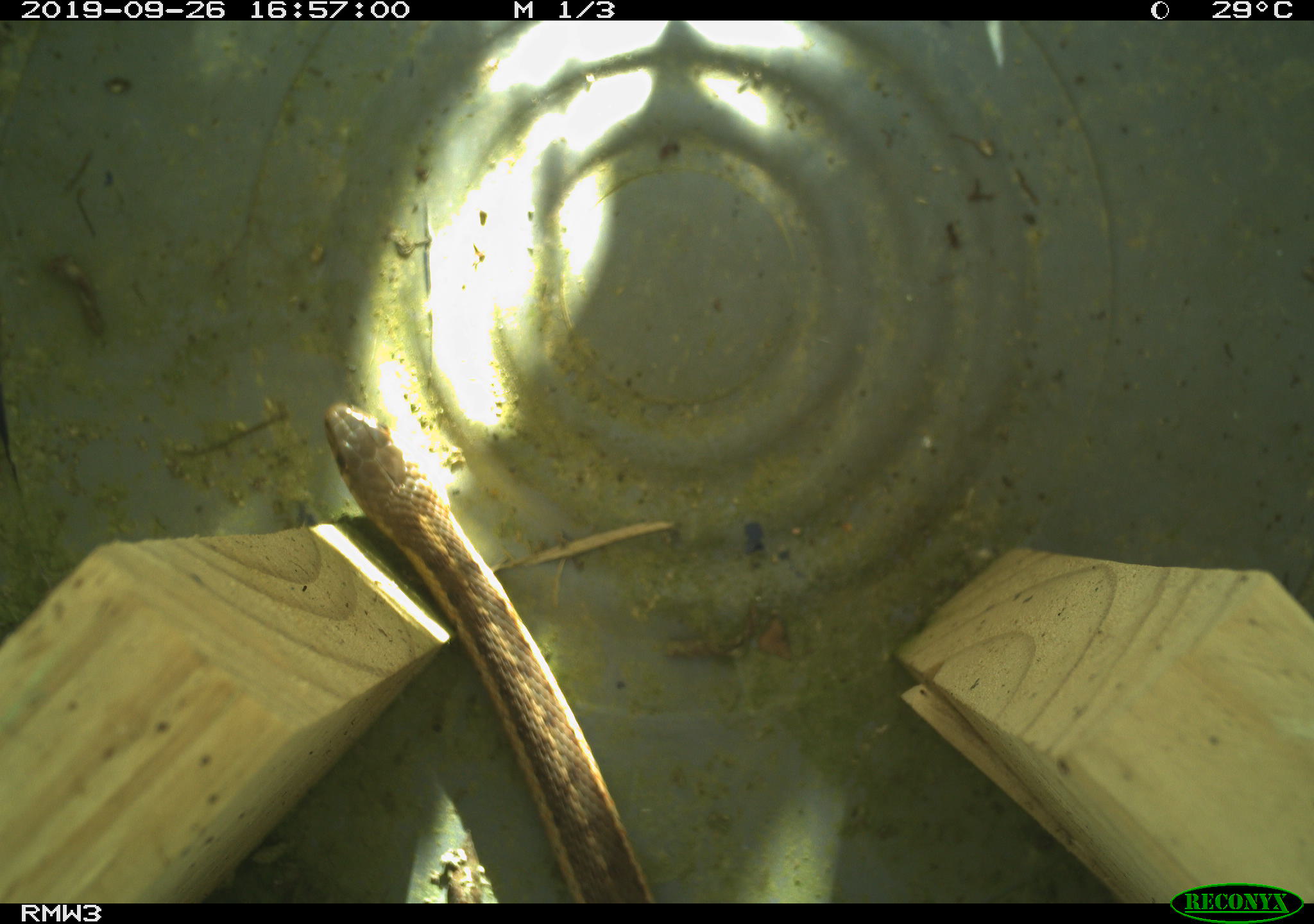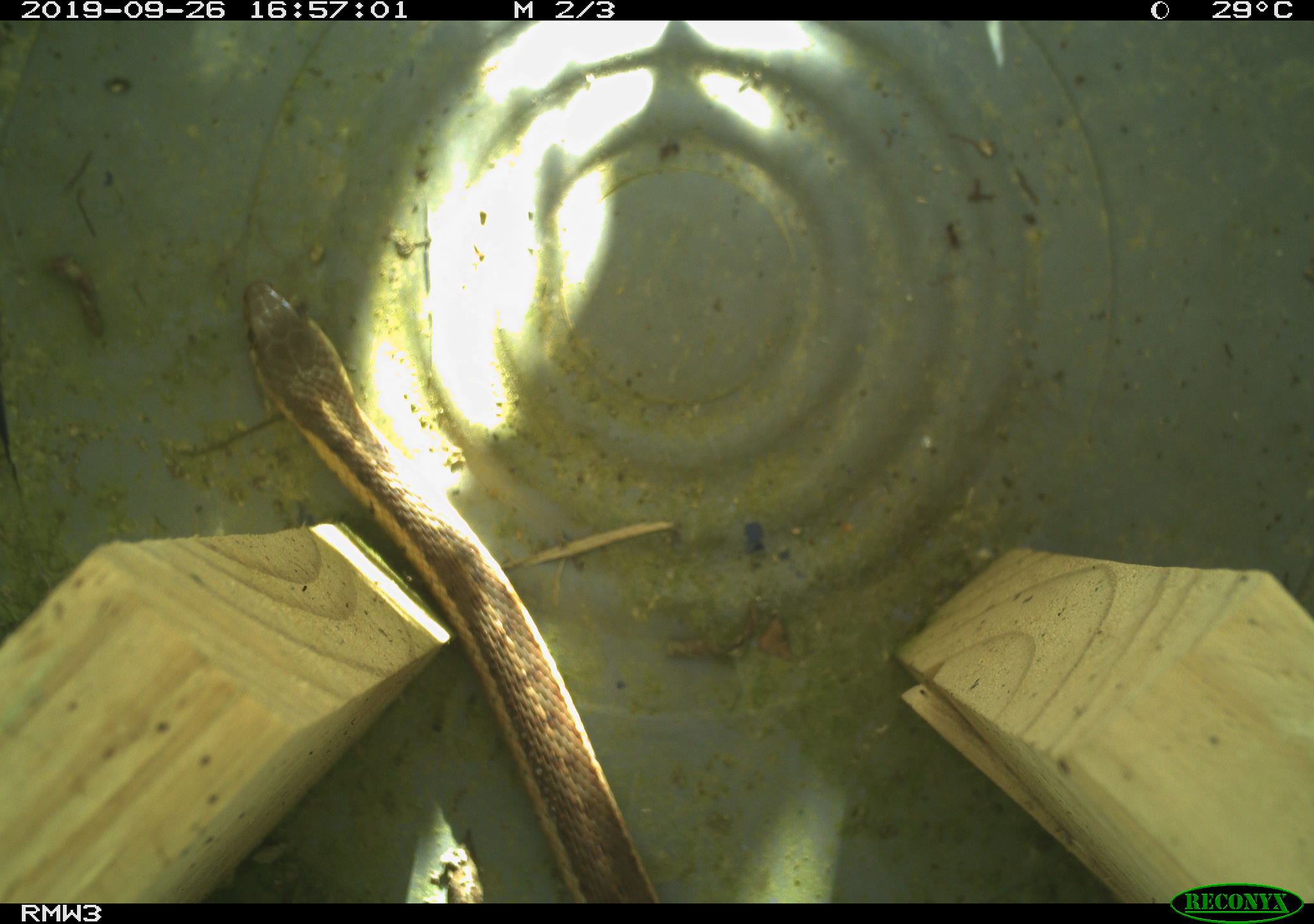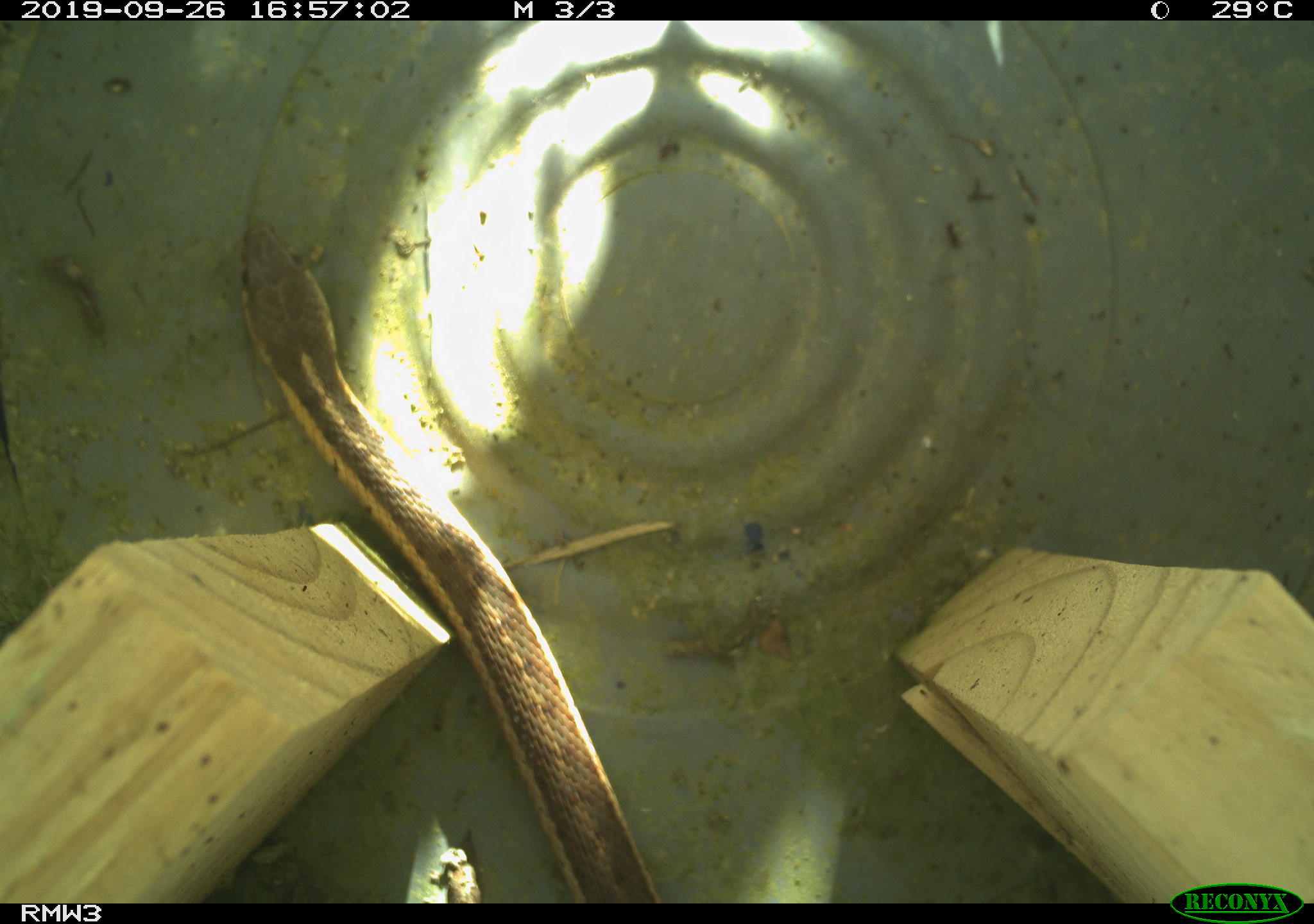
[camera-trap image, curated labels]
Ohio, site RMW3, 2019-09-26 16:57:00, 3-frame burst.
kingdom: Animalia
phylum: Chordata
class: Reptilia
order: Squamata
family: Colubridae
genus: Thamnophis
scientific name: Thamnophis sirtalis sirtalis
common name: eastern gartersnake